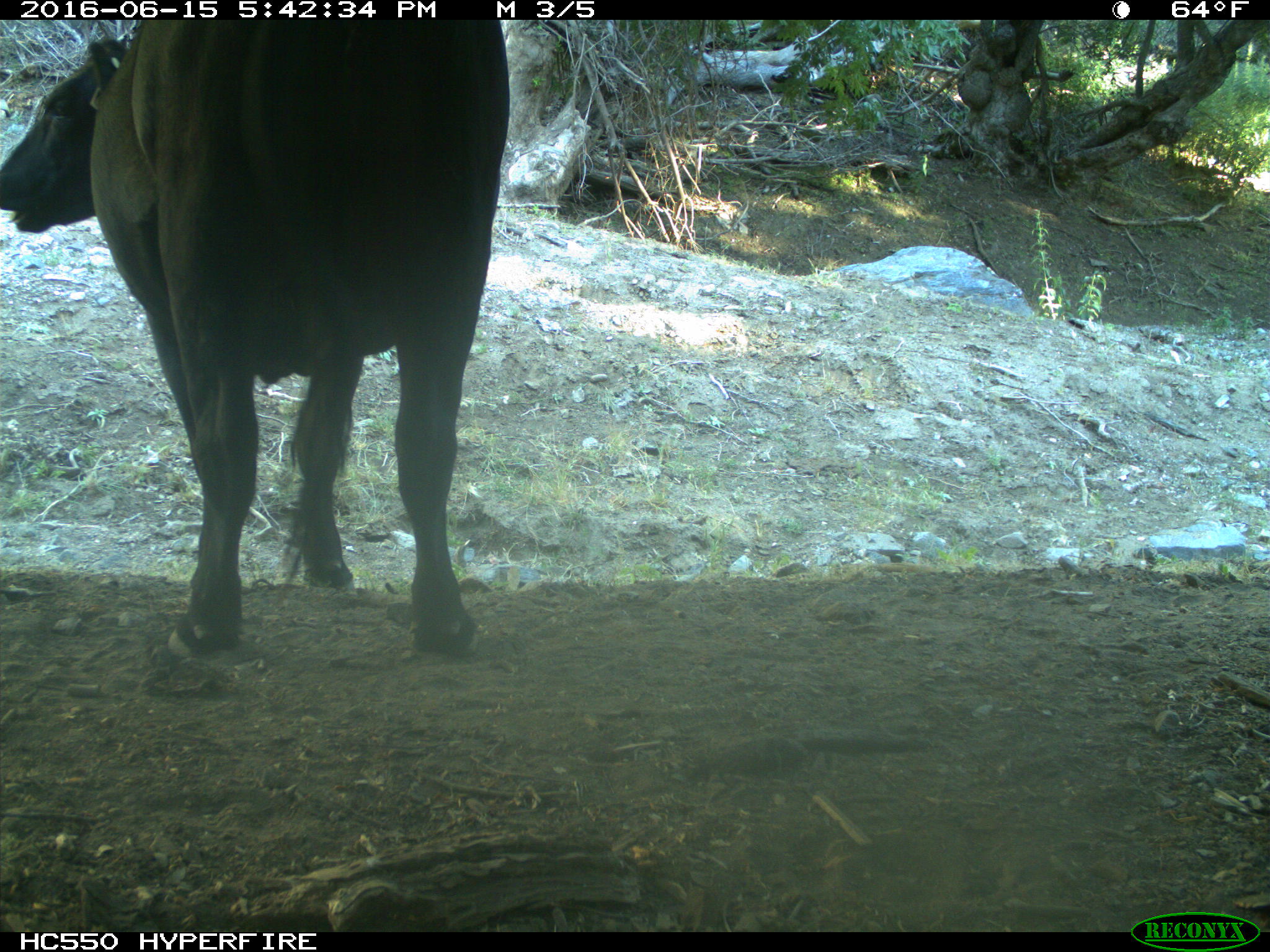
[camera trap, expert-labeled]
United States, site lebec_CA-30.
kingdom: Animalia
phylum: Chordata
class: Mammalia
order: Artiodactyla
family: Bovidae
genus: Bos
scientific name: Bos taurus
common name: domestic cow